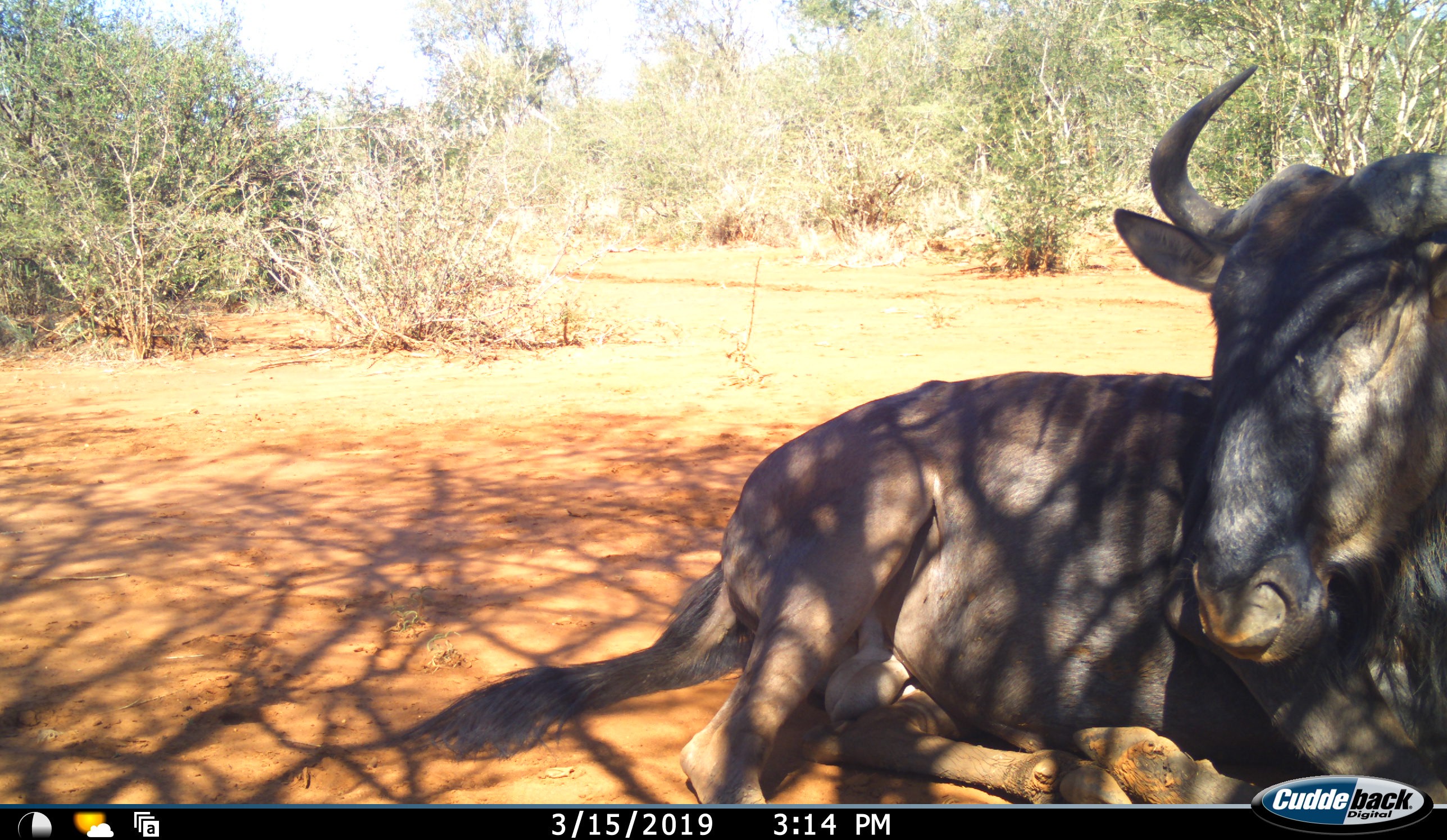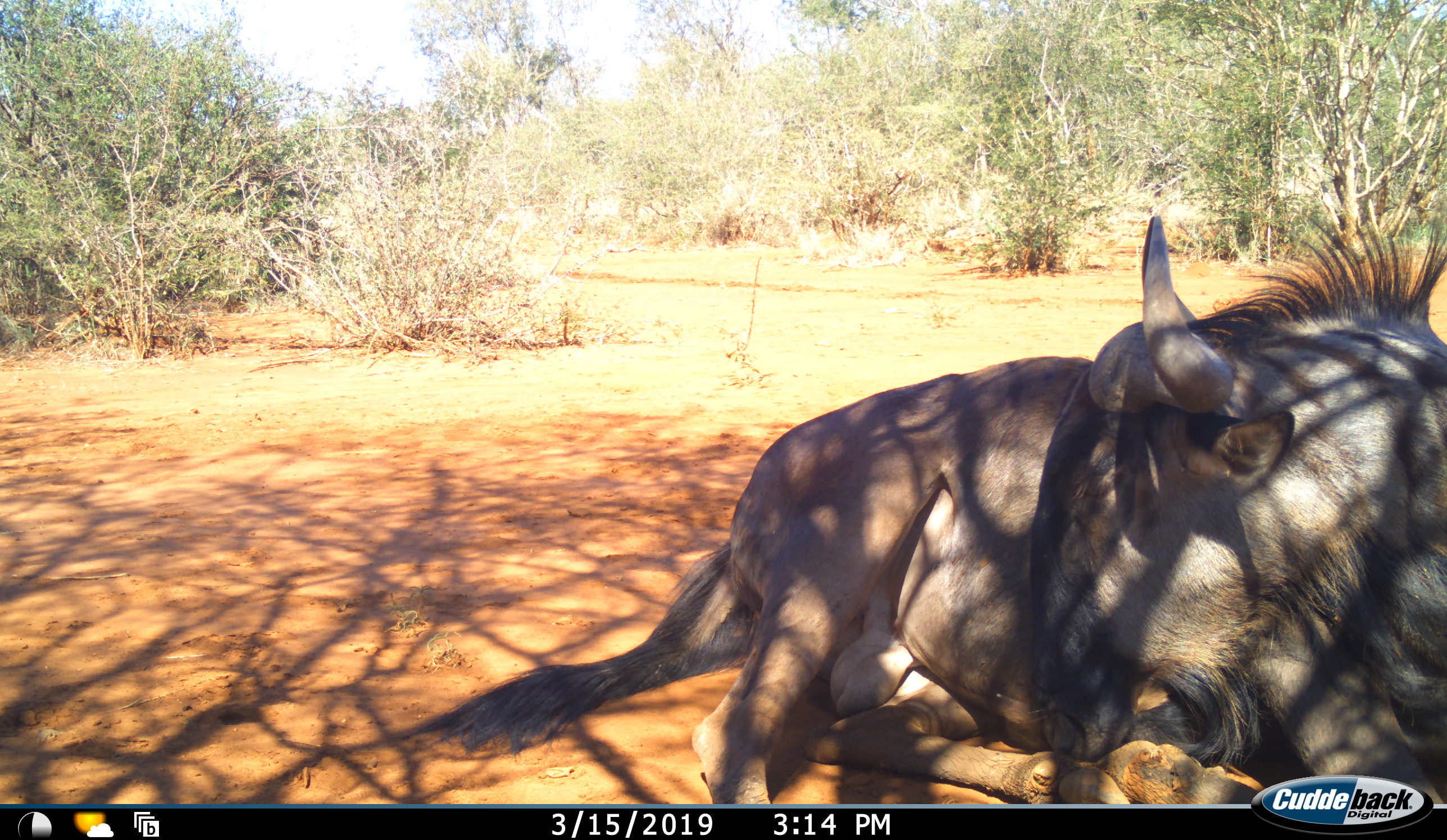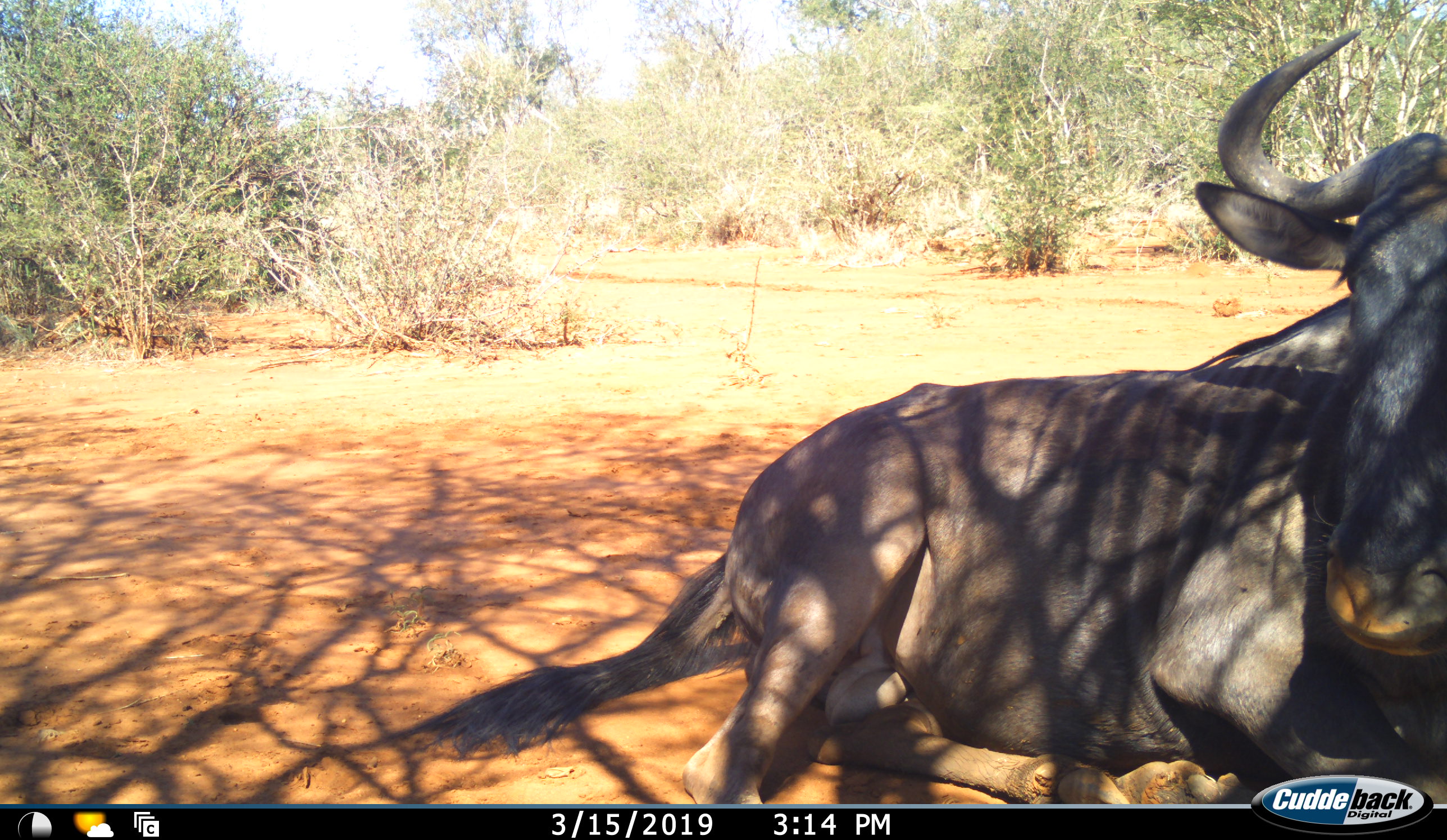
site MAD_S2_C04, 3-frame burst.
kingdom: Animalia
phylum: Chordata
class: Mammalia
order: Artiodactyla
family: Bovidae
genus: Connochaetes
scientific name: Connochaetes taurinus taurinus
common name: blue wildebeest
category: wildebeestblue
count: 1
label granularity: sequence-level